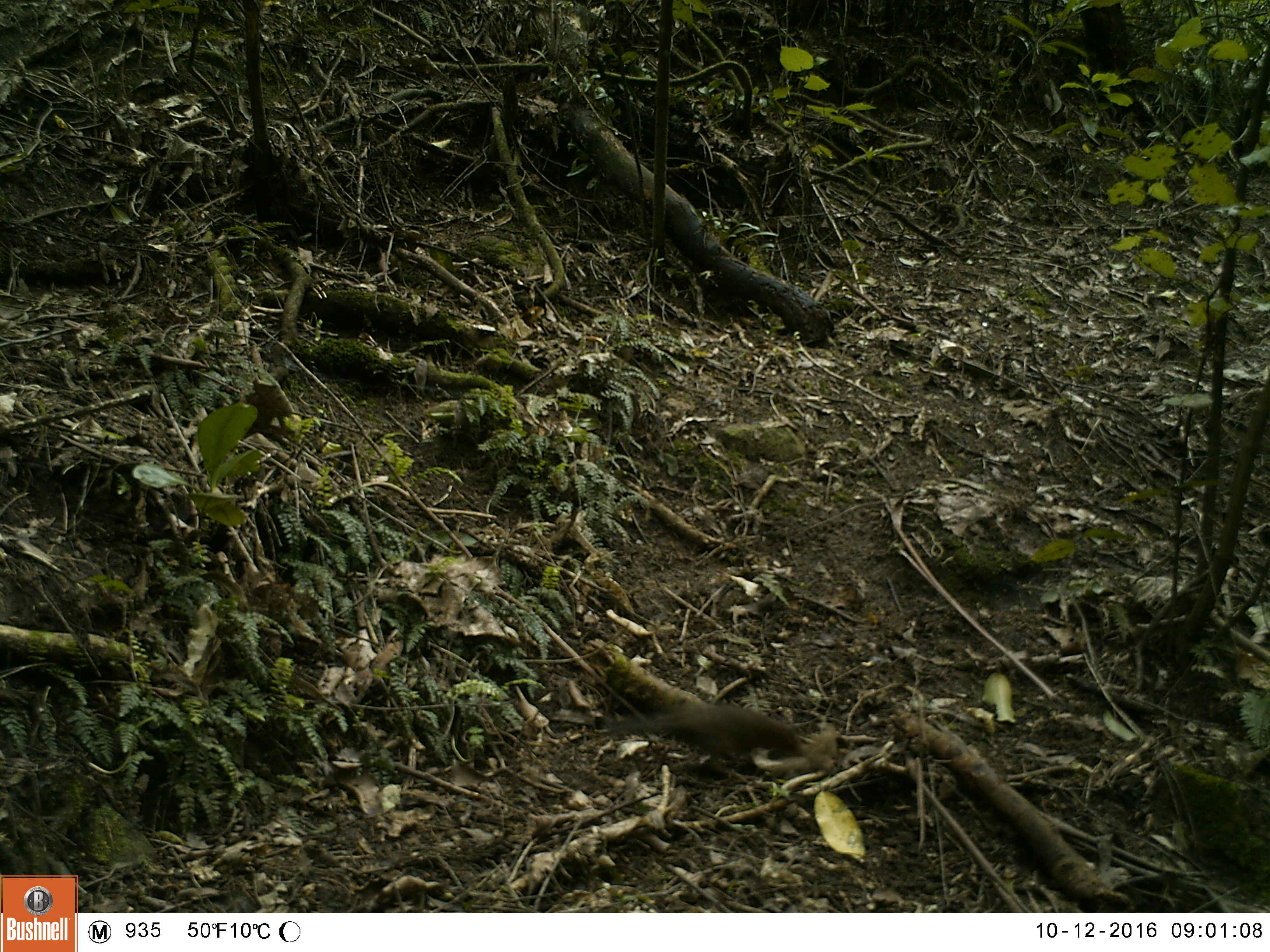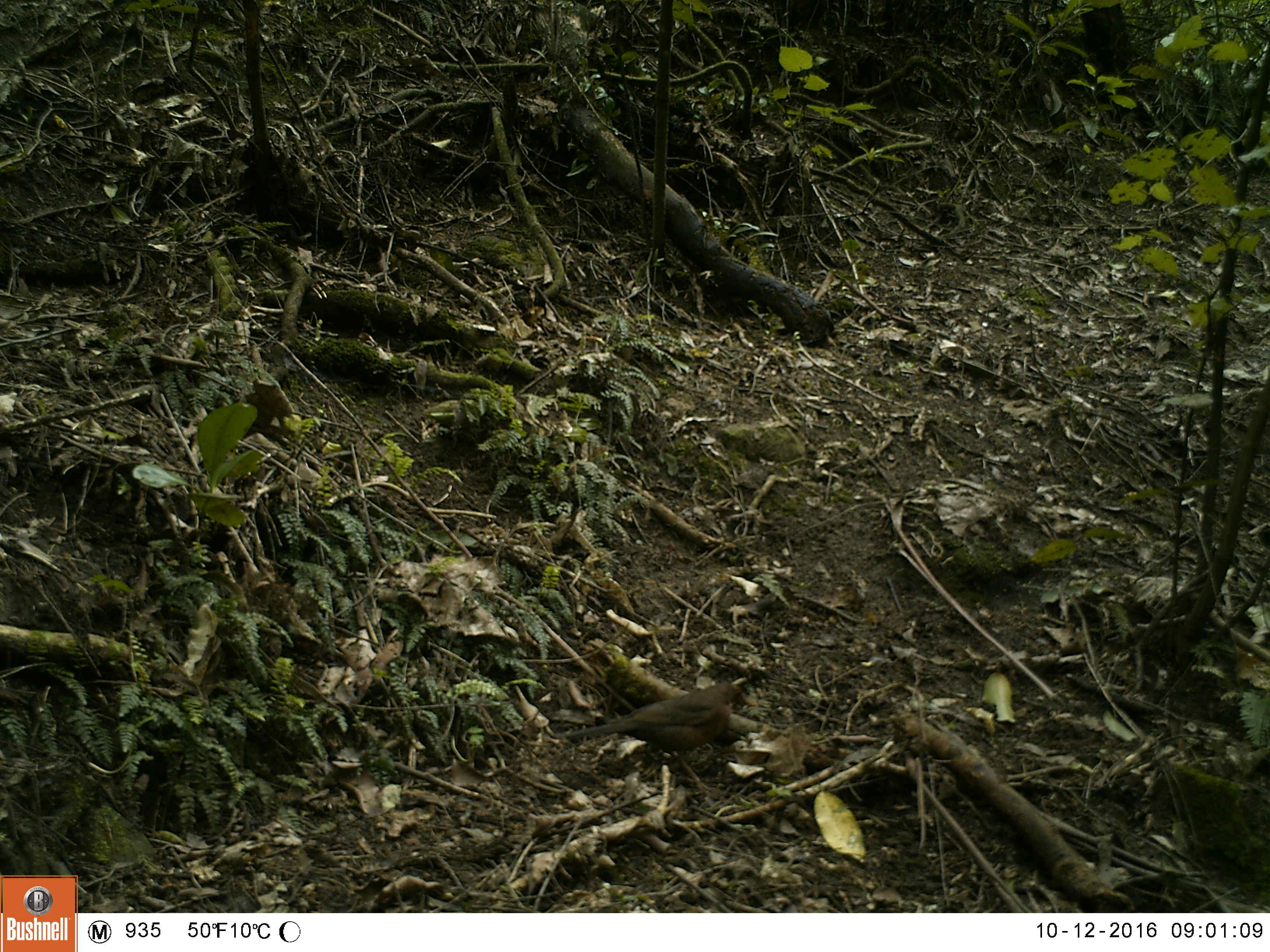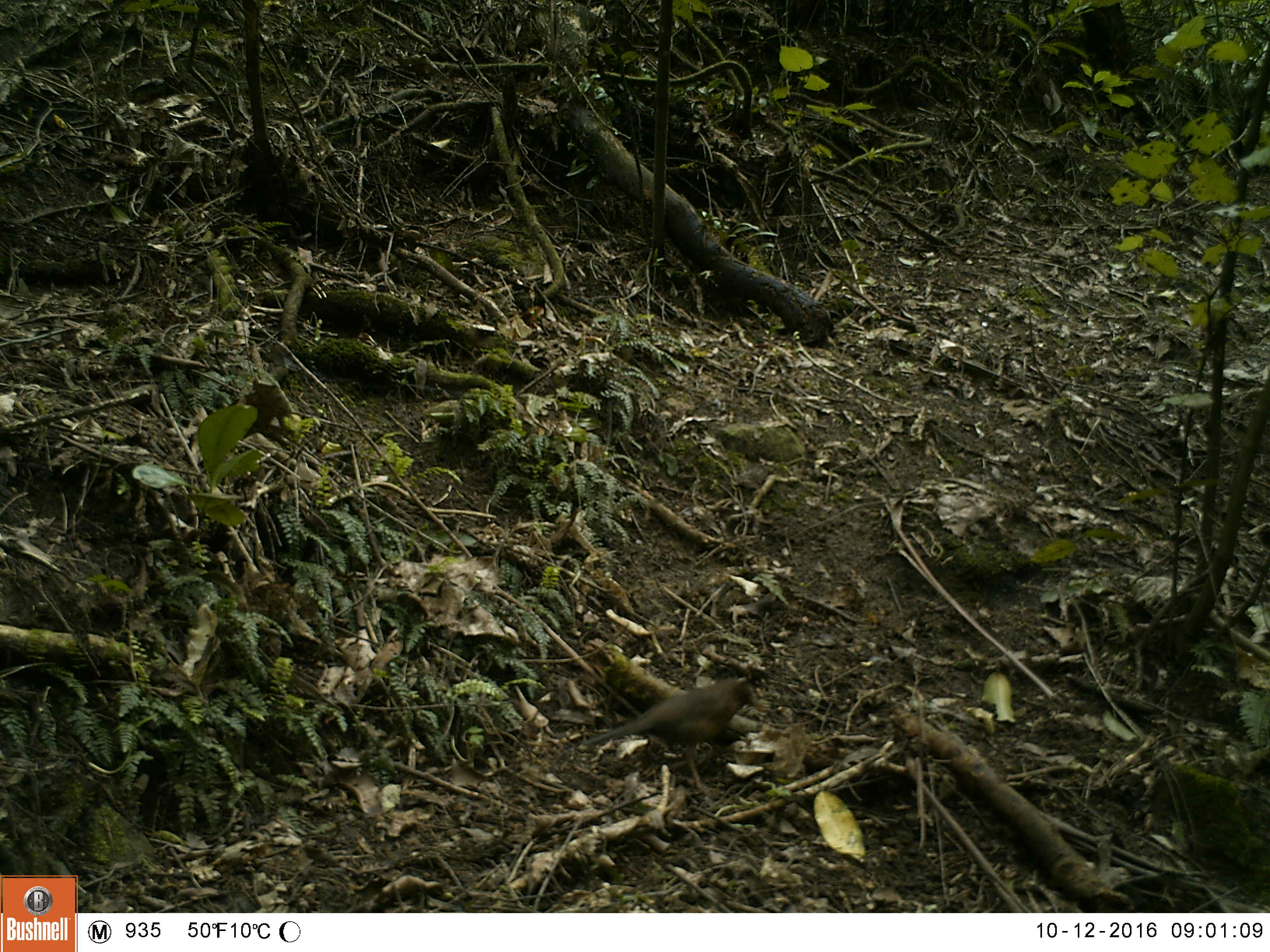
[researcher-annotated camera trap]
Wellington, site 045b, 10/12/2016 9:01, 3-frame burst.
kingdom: Animalia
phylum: Chordata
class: Aves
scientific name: Aves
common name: bird